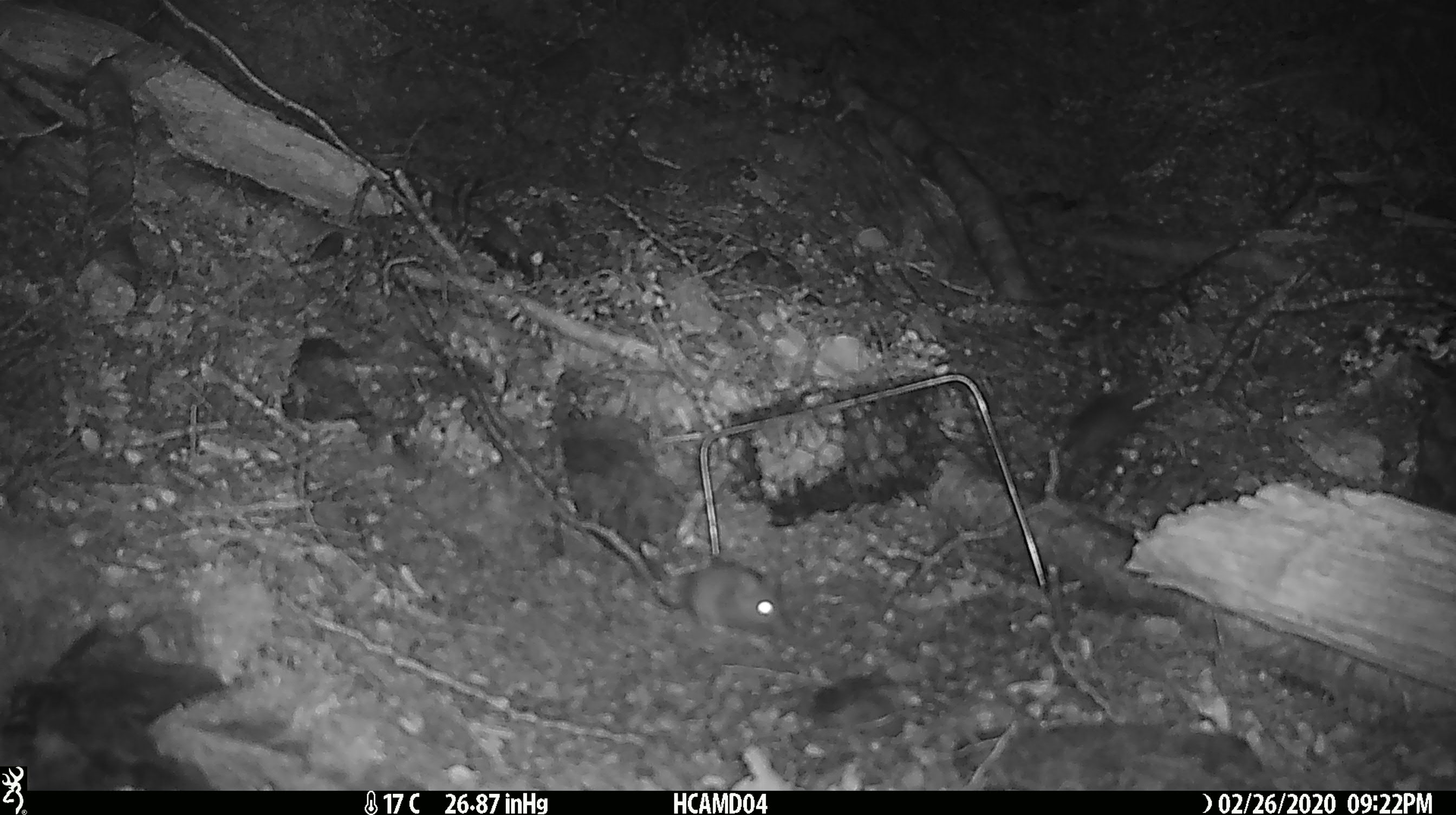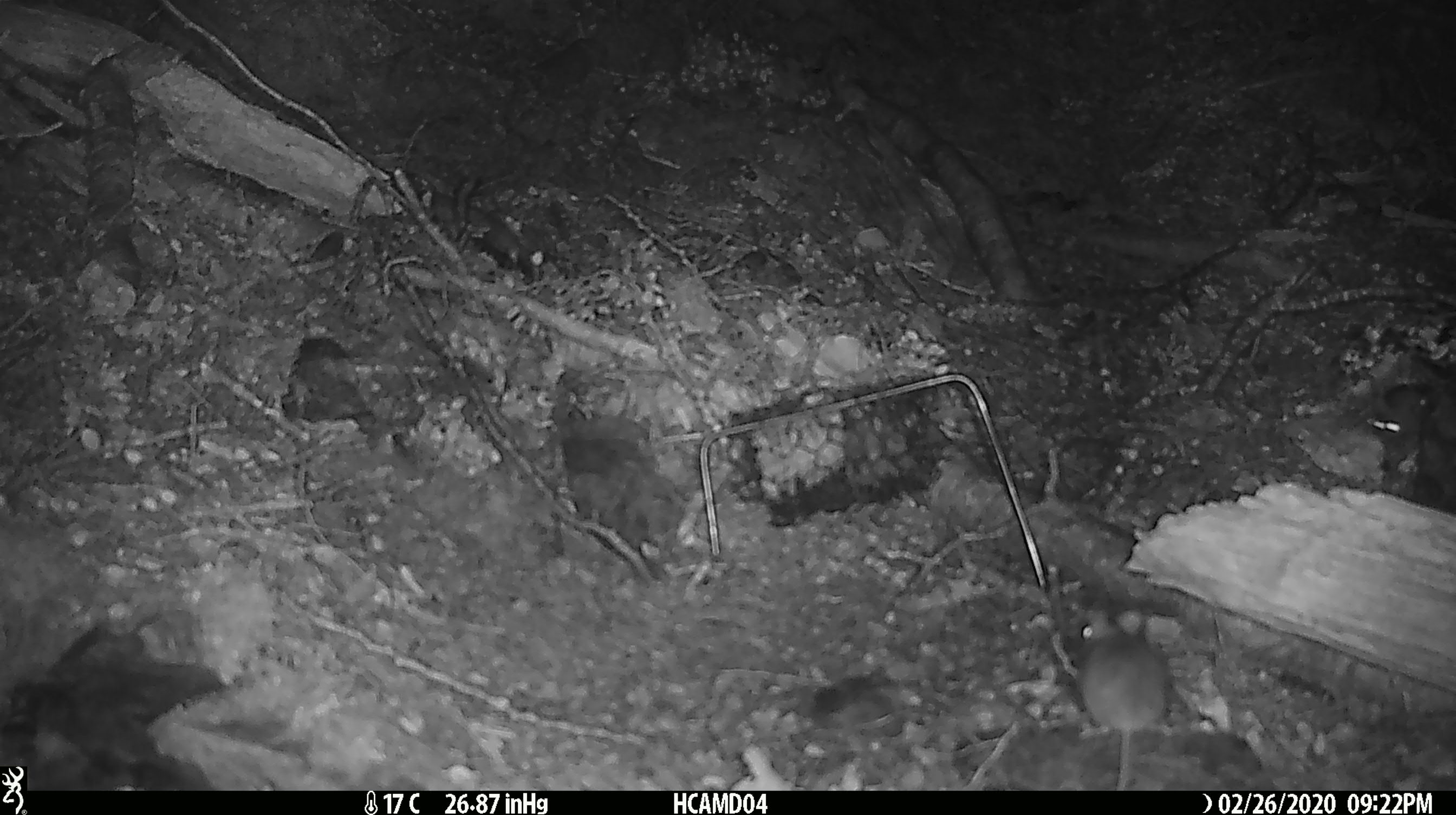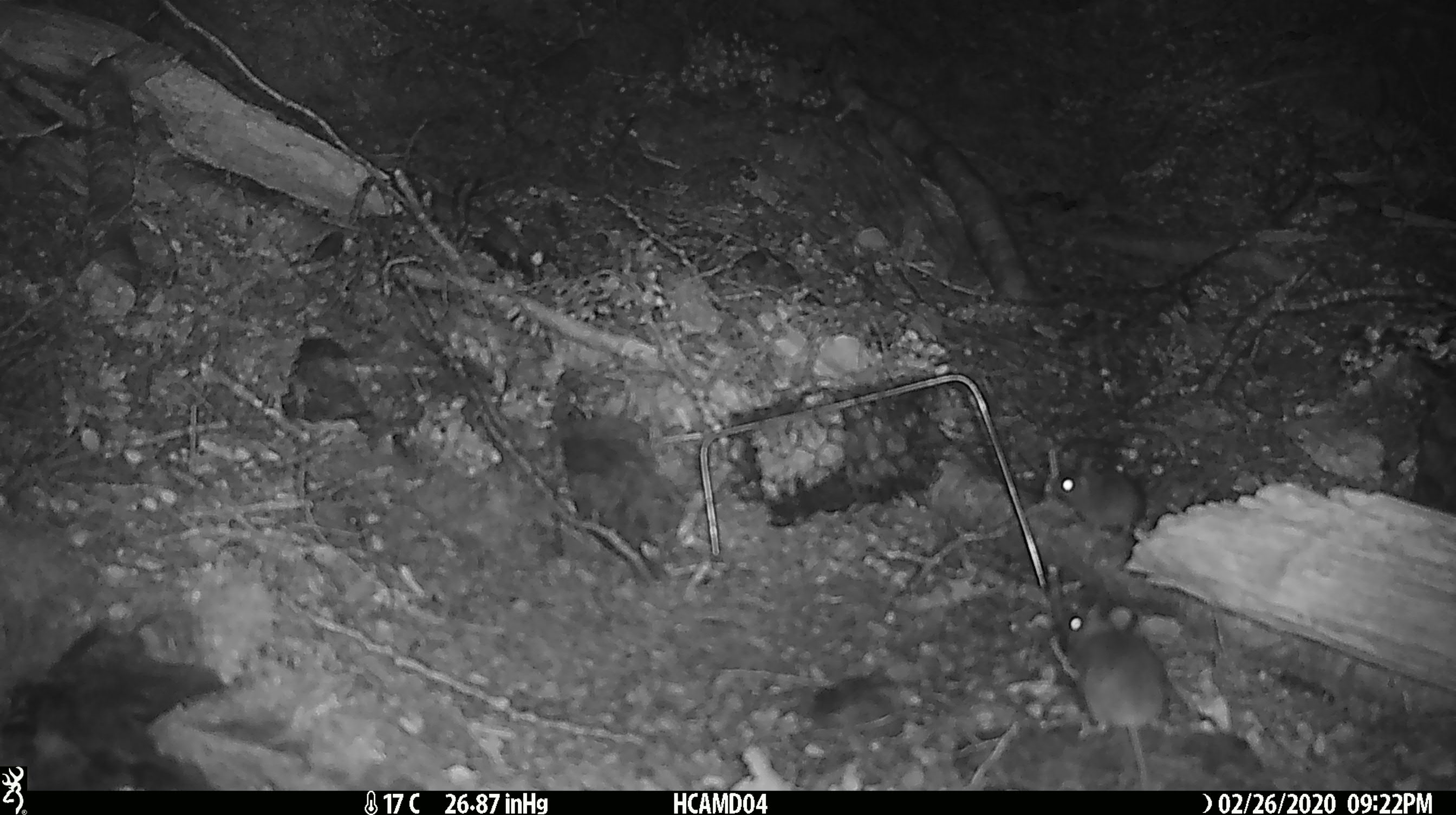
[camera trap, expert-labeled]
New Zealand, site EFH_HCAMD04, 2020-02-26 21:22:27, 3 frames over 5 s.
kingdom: Animalia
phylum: Chordata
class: Mammalia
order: Rodentia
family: Muridae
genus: Mus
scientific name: Mus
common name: mouse